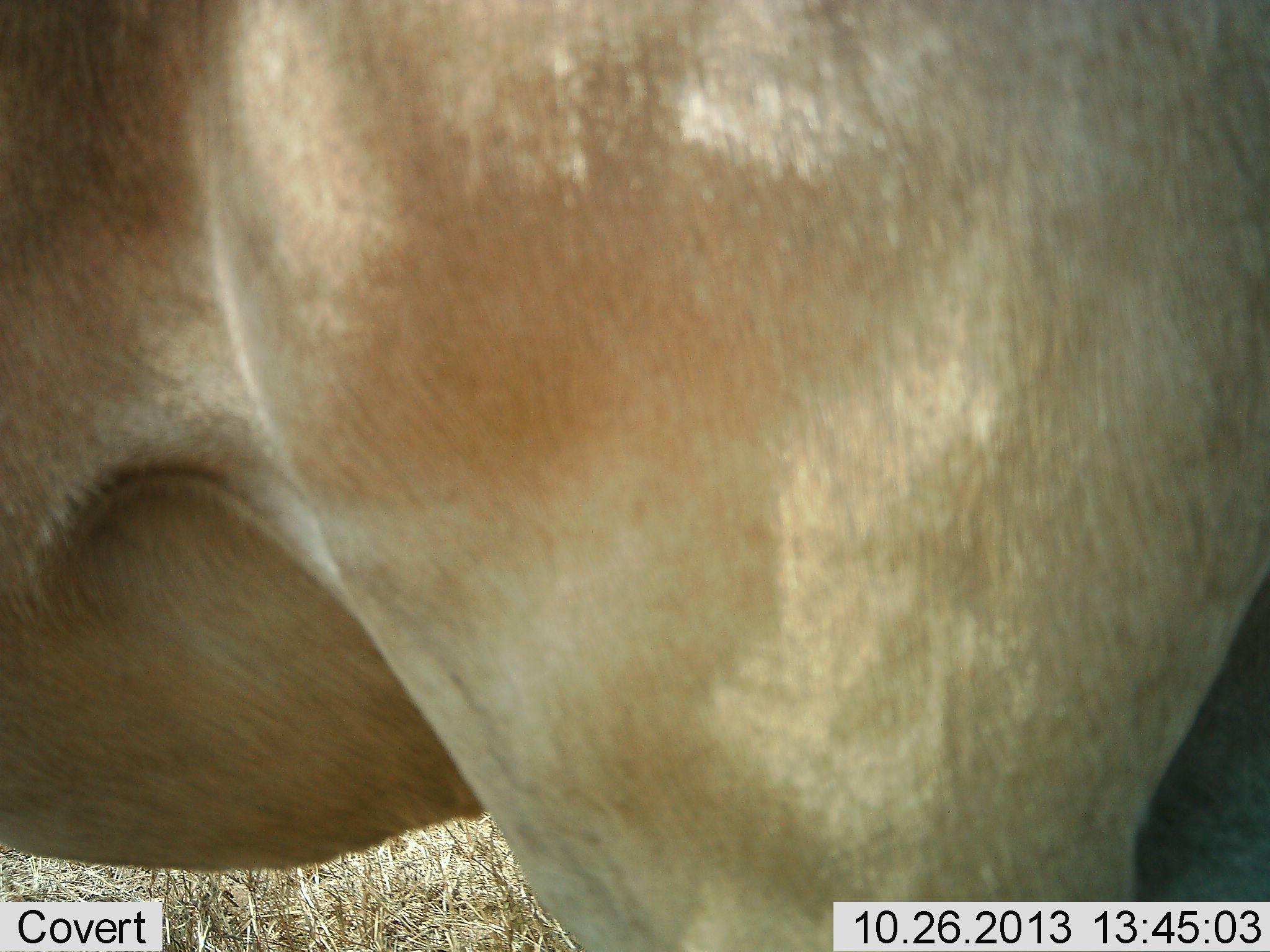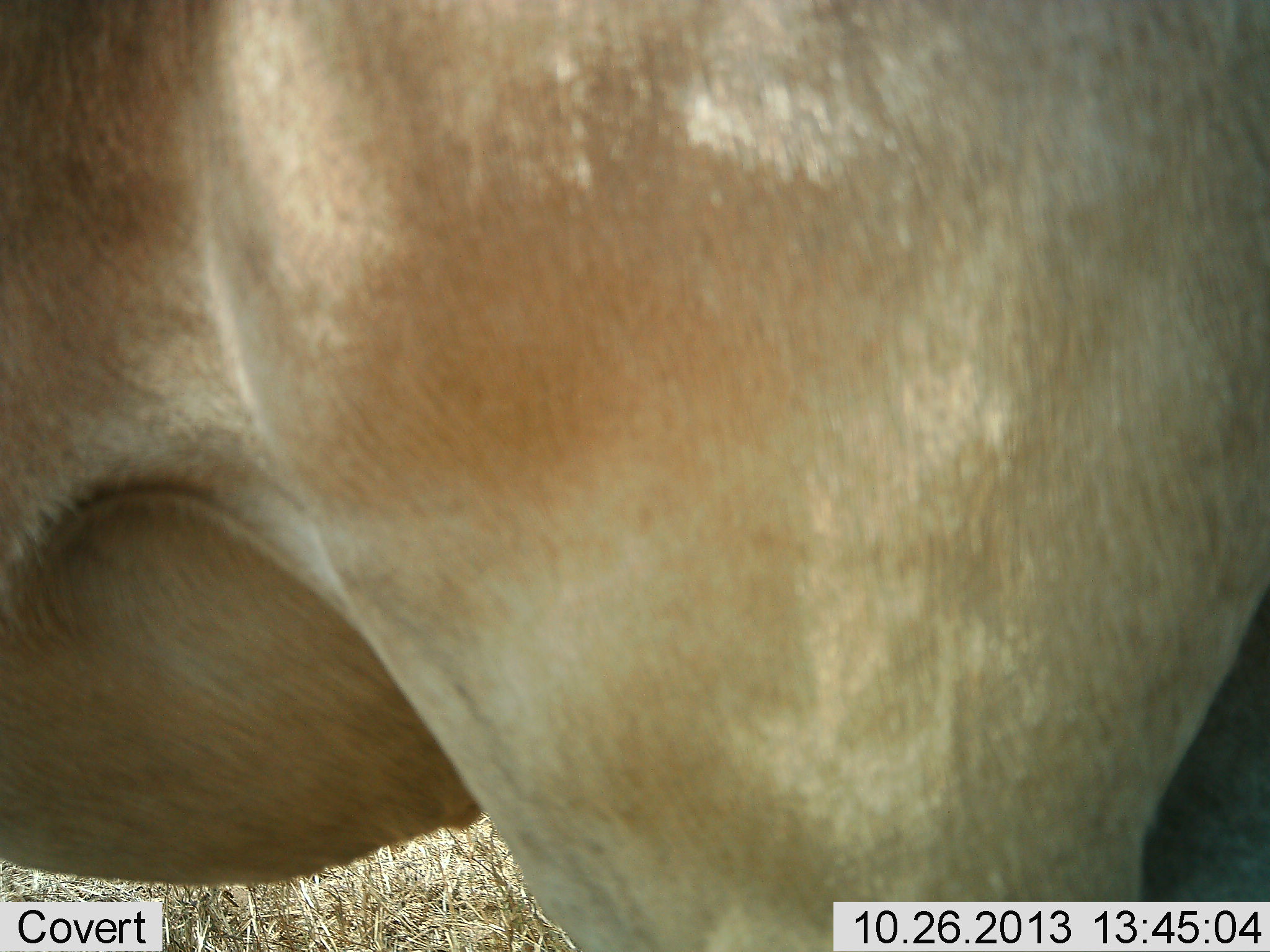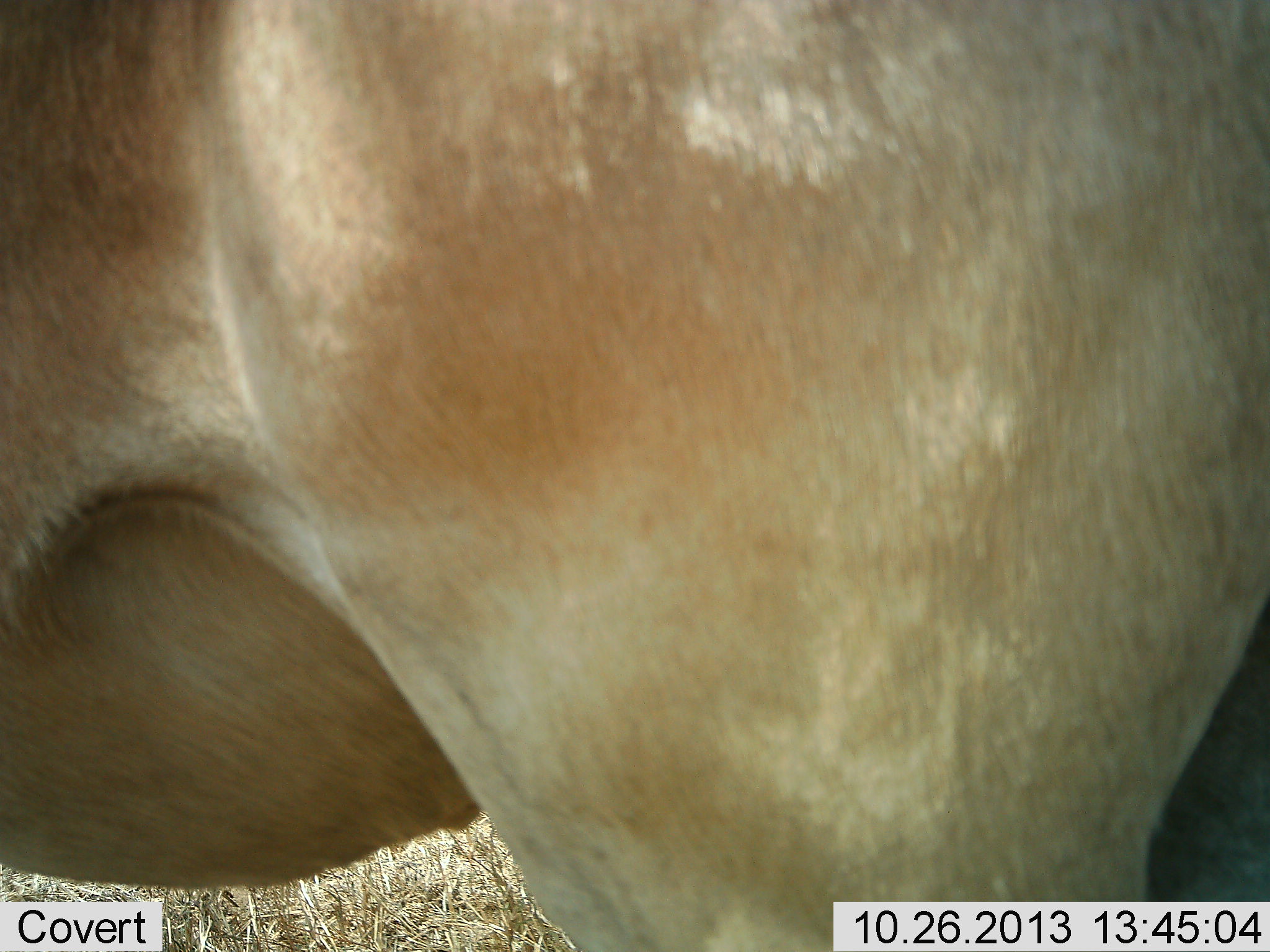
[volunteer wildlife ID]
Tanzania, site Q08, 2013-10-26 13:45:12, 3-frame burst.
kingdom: Animalia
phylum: Chordata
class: Mammalia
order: Artiodactyla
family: Bovidae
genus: Alcelaphus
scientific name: Alcelaphus buselaphus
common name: hartebeest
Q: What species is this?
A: Hartebeest (Alcelaphus buselaphus).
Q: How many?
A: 1.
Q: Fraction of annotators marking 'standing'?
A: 100%.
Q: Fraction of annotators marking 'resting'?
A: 0%.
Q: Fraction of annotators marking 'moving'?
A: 0%.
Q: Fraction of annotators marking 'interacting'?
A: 0%.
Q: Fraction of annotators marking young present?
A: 0%.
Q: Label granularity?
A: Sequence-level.